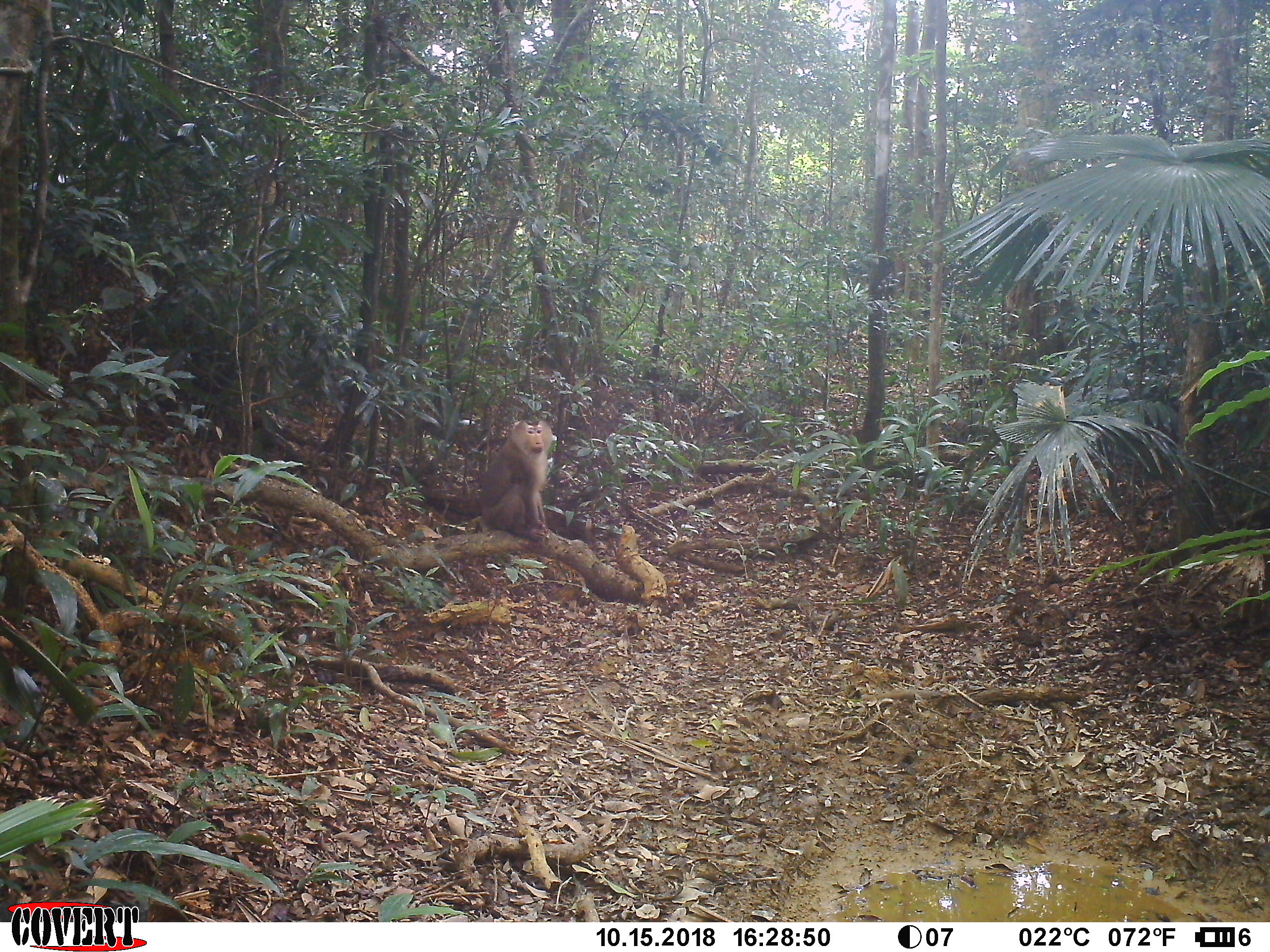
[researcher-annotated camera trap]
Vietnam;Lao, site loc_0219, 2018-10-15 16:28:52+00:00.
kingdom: Animalia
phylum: Chordata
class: Mammalia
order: Primates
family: Cercopithecidae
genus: Macaca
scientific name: Macaca nemestrina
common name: pig-tailed macaque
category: pig tailed macaque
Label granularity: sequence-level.